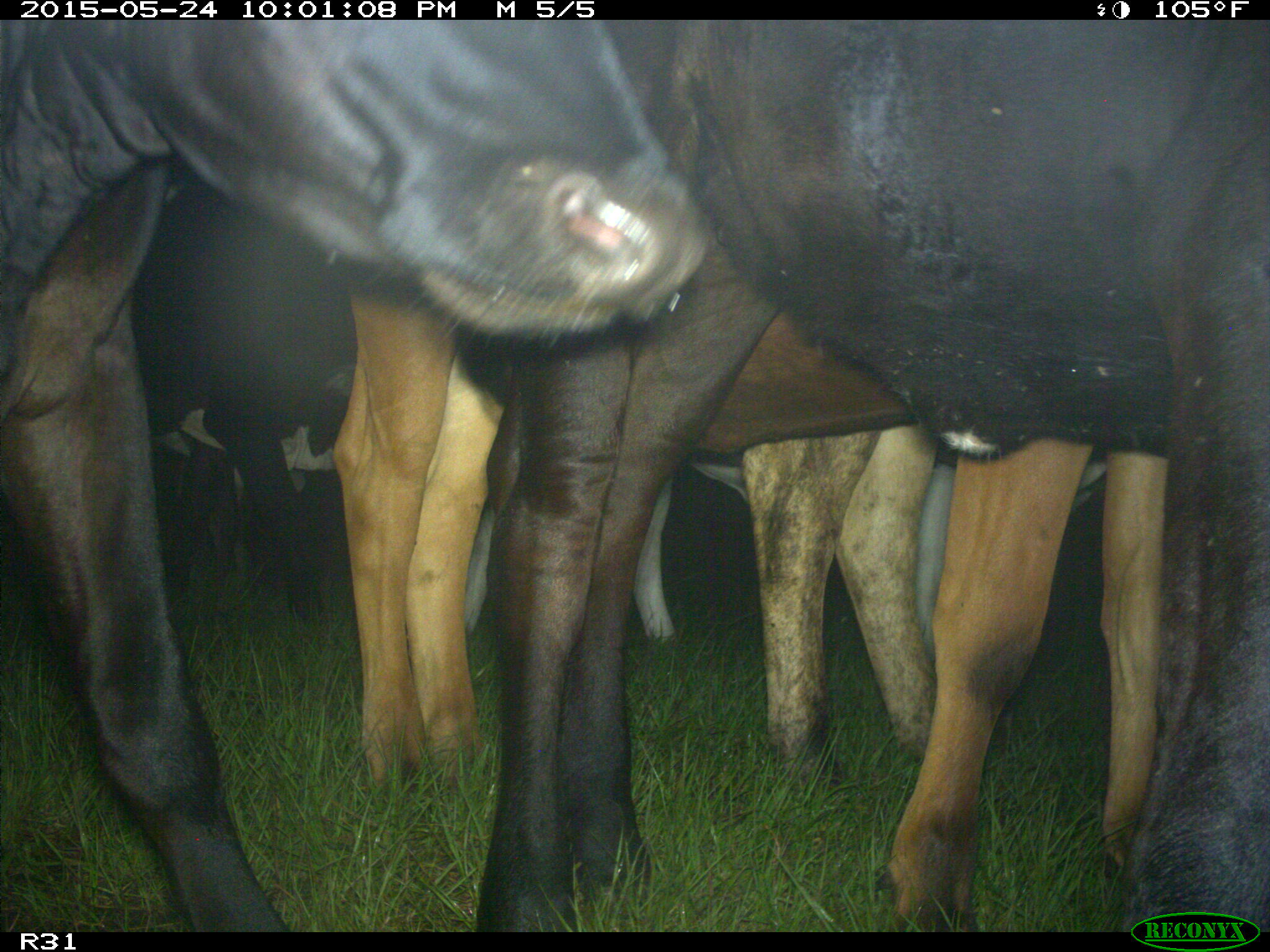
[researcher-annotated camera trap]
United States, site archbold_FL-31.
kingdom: Animalia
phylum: Chordata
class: Mammalia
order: Artiodactyla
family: Bovidae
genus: Bos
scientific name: Bos taurus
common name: domestic cow